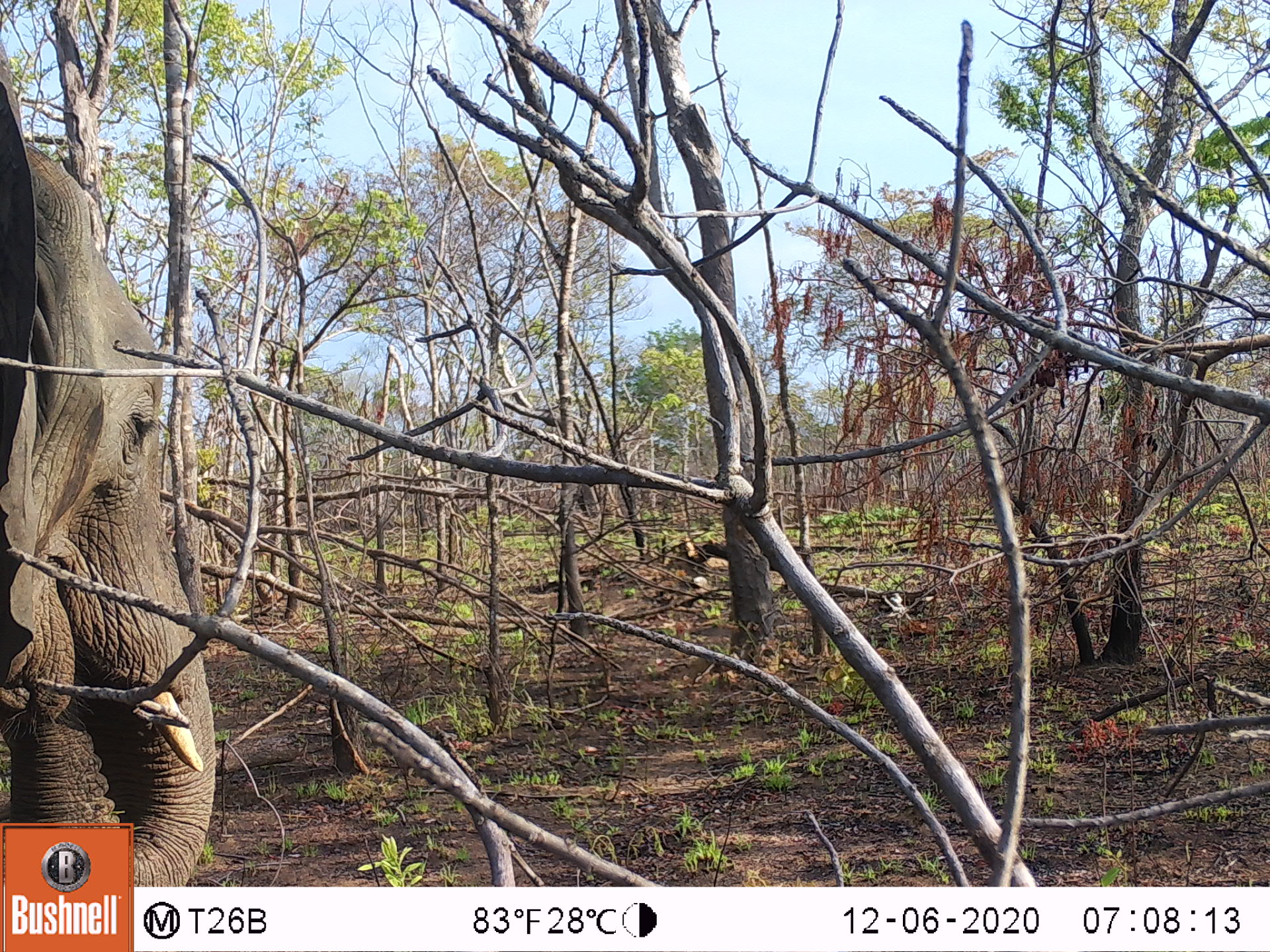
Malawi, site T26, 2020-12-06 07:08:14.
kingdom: Animalia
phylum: Chordata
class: Mammalia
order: Proboscidea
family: Elephantidae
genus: Loxodonta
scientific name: Loxodonta africana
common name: african savanna elephant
African savanna elephant (Loxodonta africana), count 1.